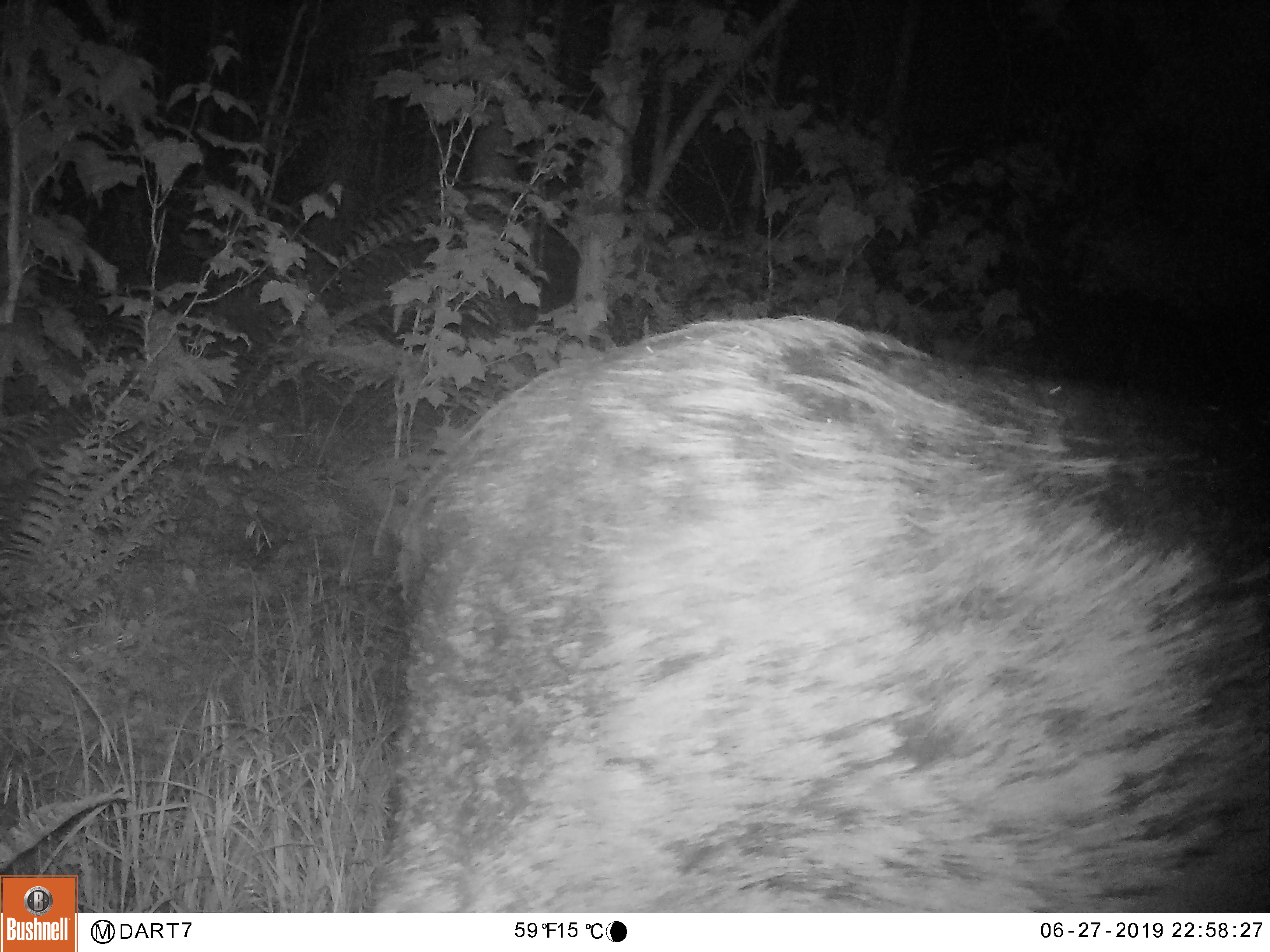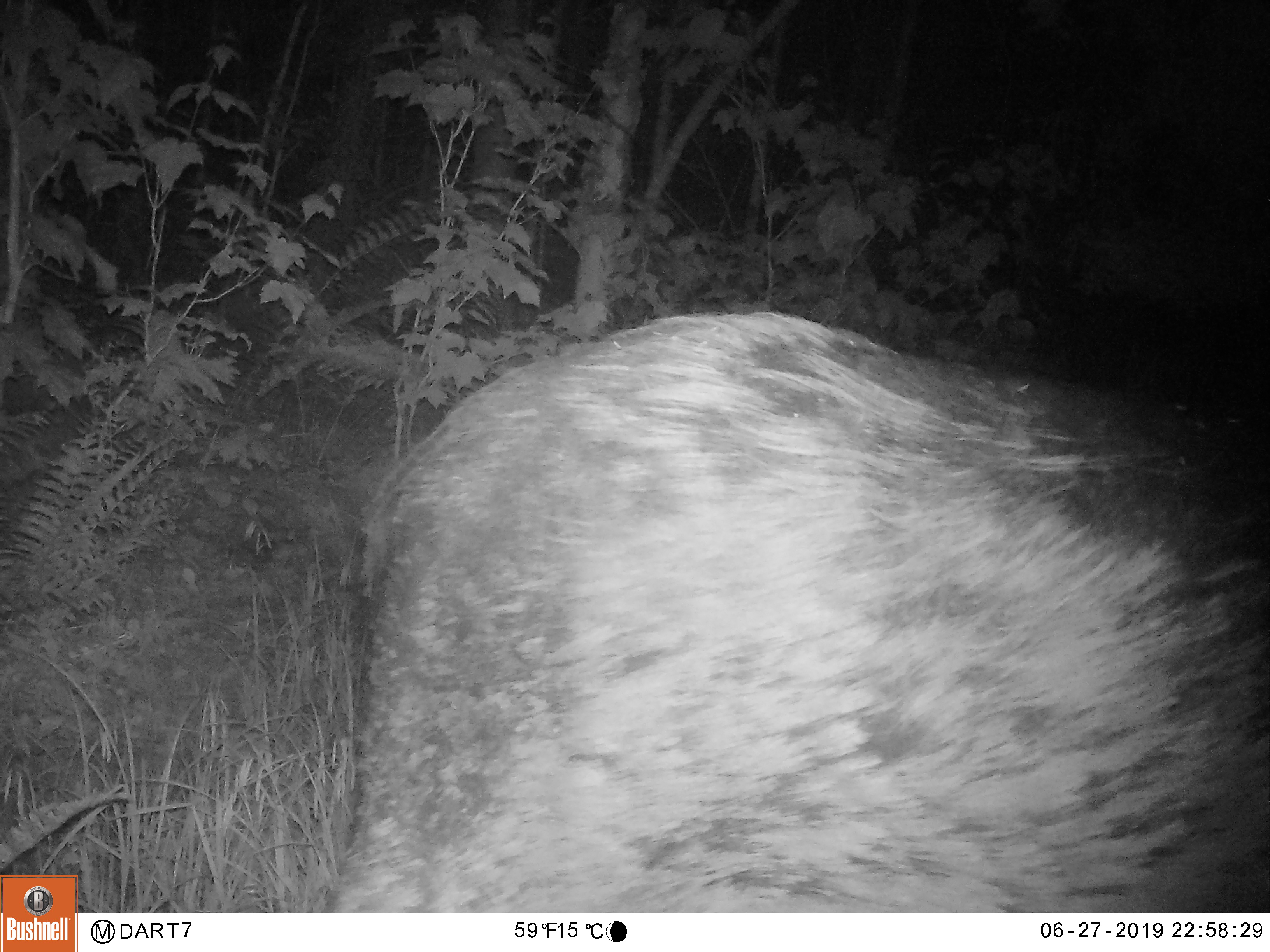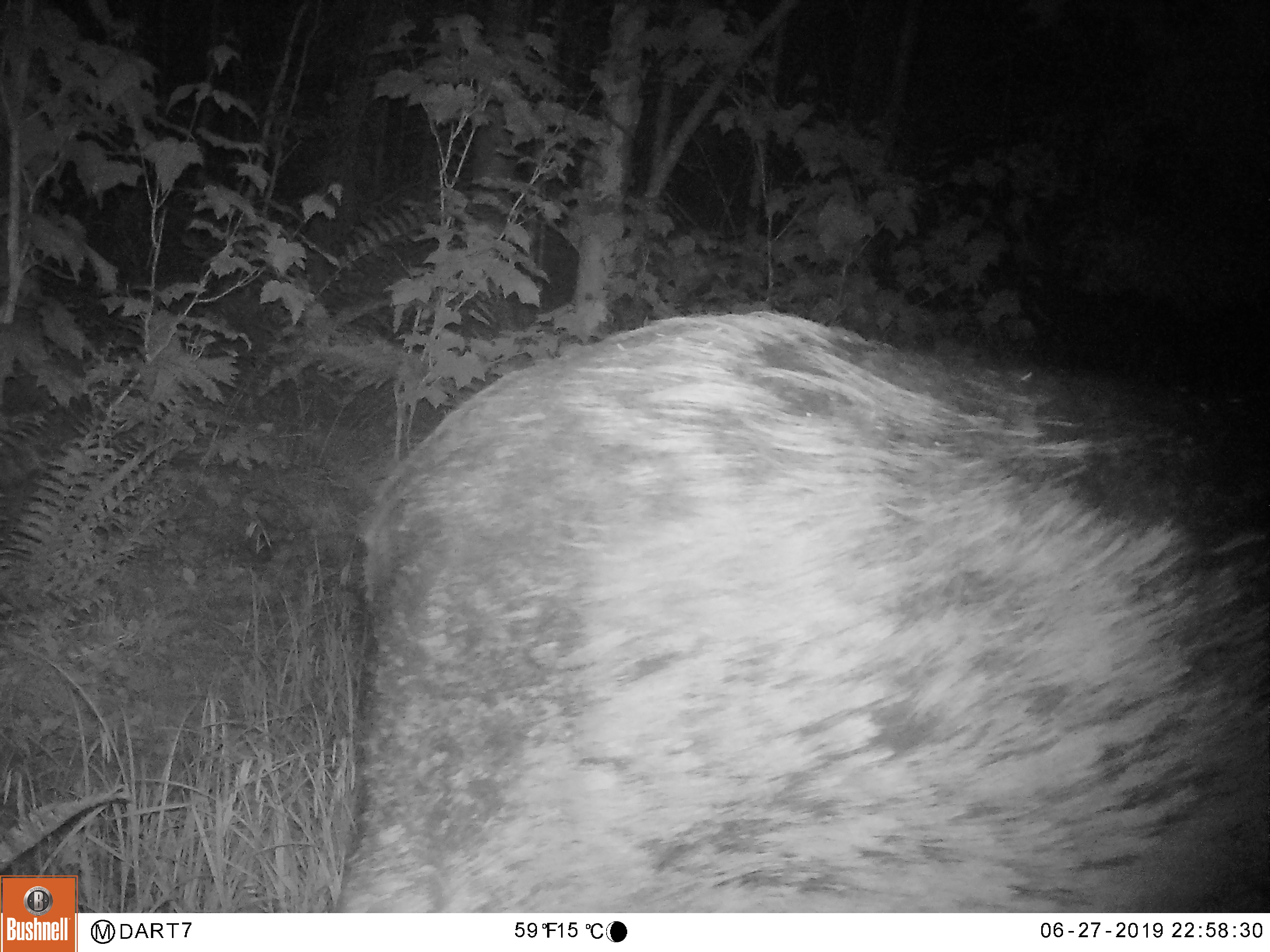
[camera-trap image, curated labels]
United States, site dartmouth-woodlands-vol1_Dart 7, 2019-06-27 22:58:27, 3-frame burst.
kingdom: Animalia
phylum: Chordata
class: Mammalia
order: Artiodactyla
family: Cervidae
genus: Alces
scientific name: Alces alces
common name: moose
Moose (Alces alces).